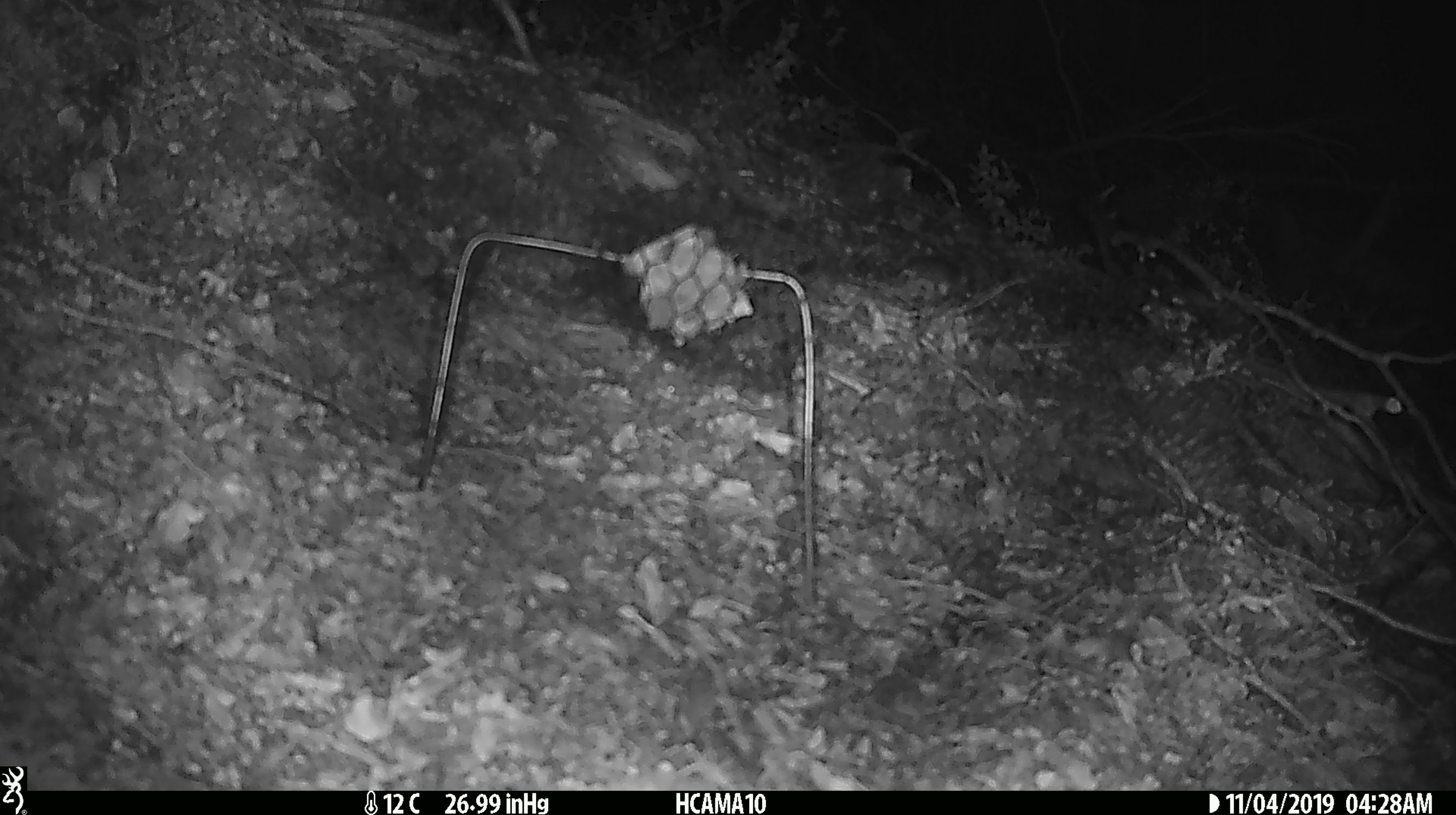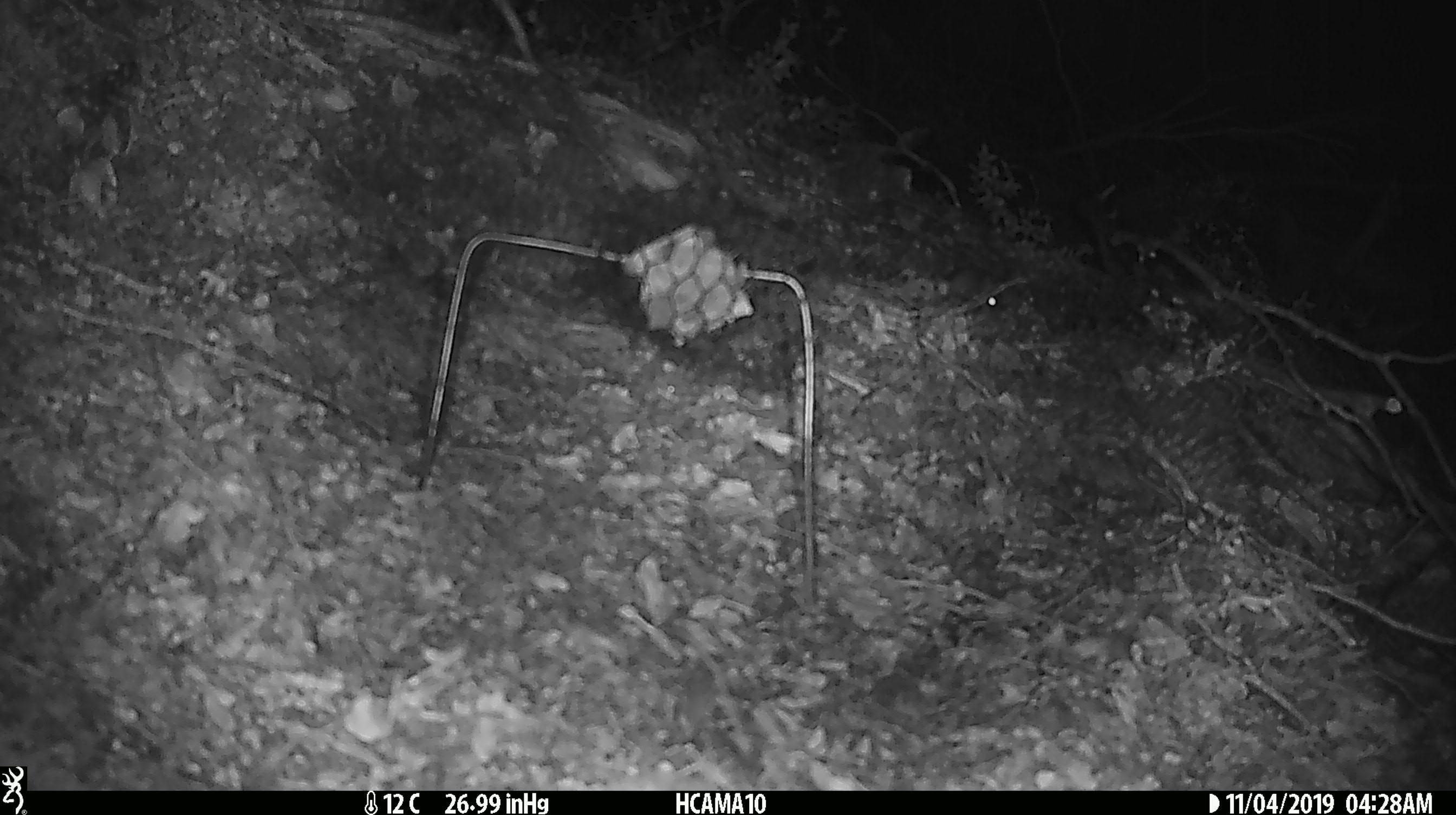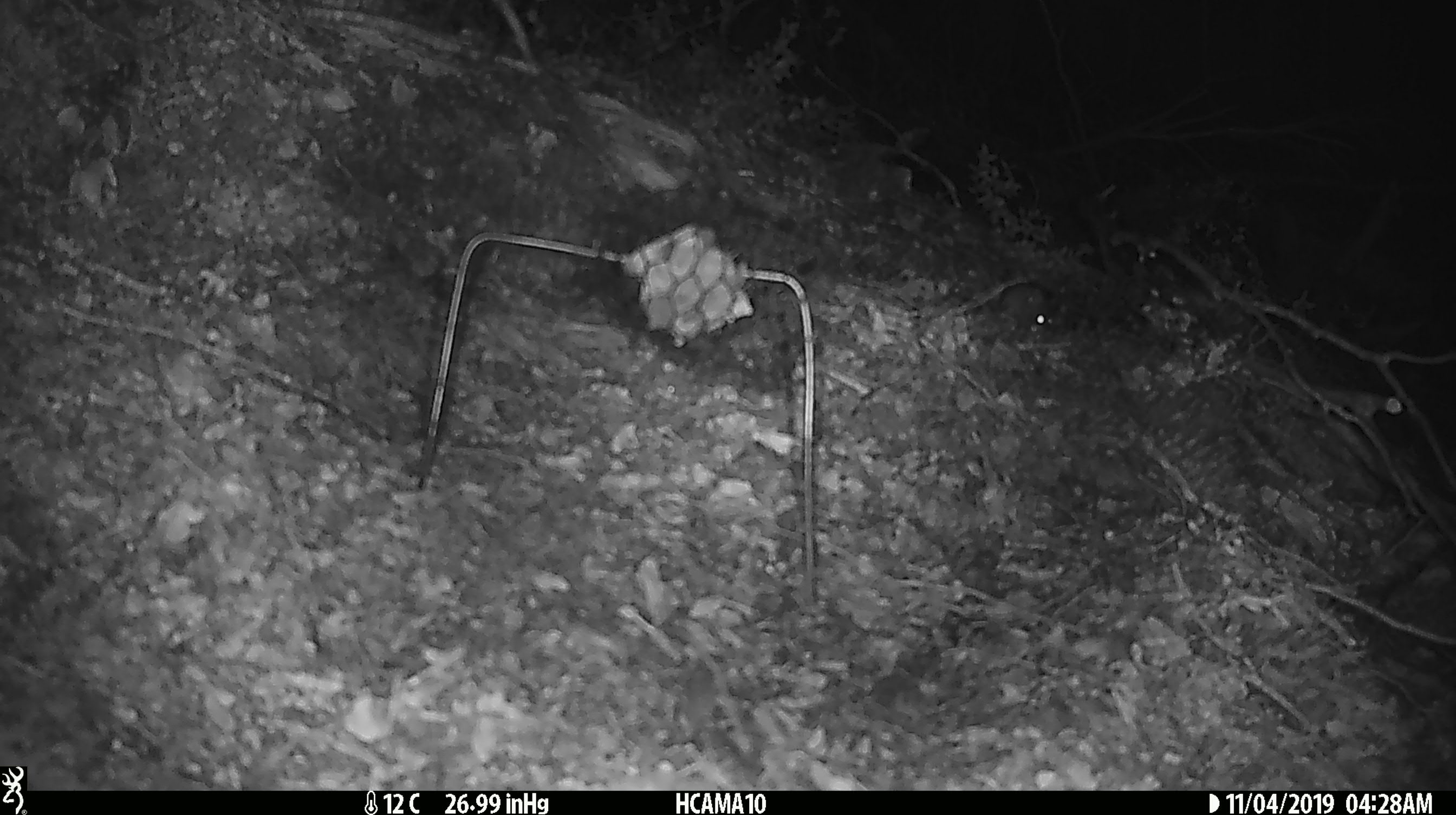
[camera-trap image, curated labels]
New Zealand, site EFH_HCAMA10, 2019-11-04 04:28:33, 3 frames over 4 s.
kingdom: Animalia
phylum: Chordata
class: Mammalia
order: Rodentia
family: Muridae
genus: Mus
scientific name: Mus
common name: mouse